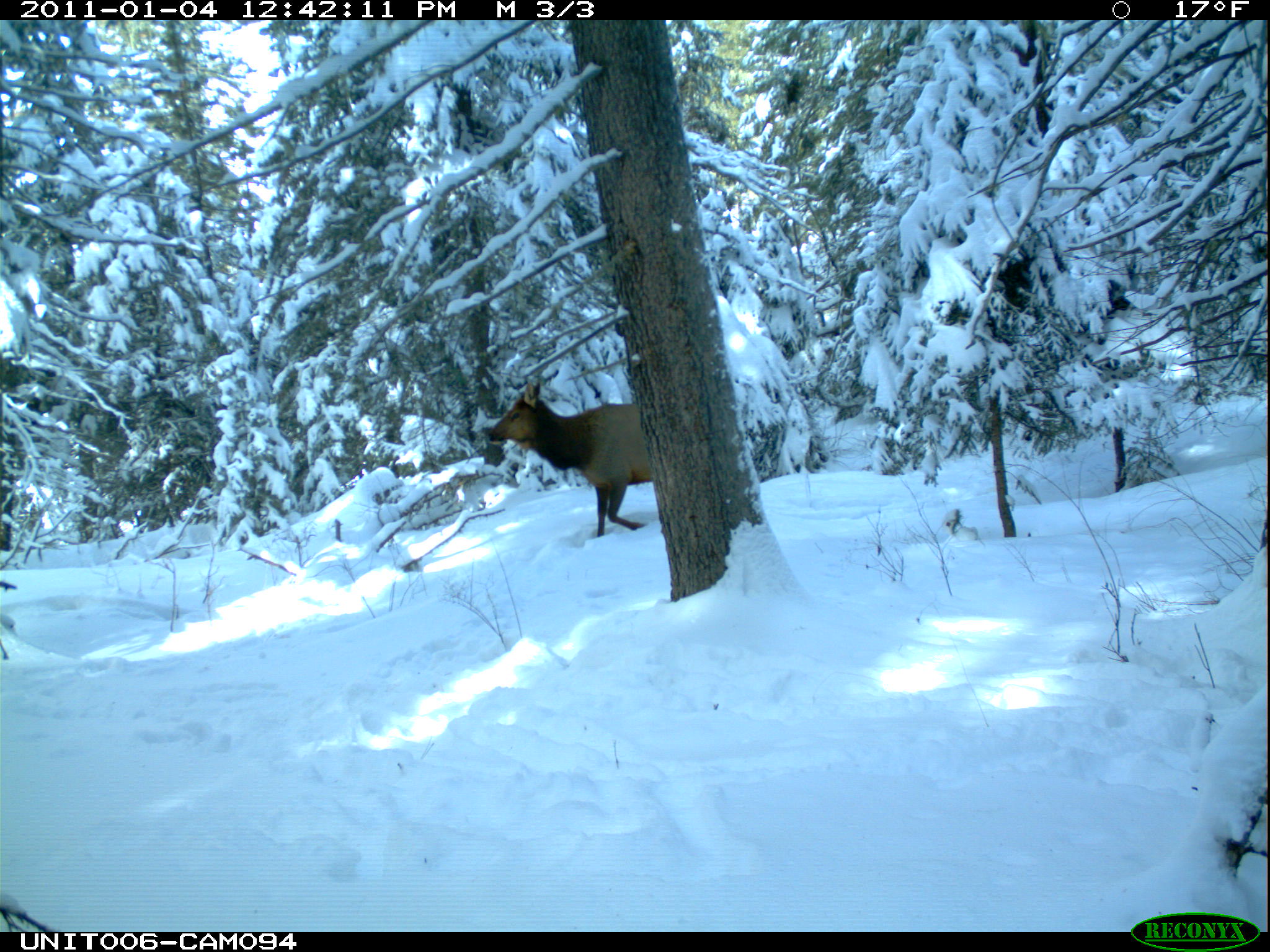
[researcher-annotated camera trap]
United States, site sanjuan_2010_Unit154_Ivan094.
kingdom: Animalia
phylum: Chordata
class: Mammalia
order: Artiodactyla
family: Cervidae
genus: Cervus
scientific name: Cervus elaphus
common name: red deer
Cervus elaphus (red deer).